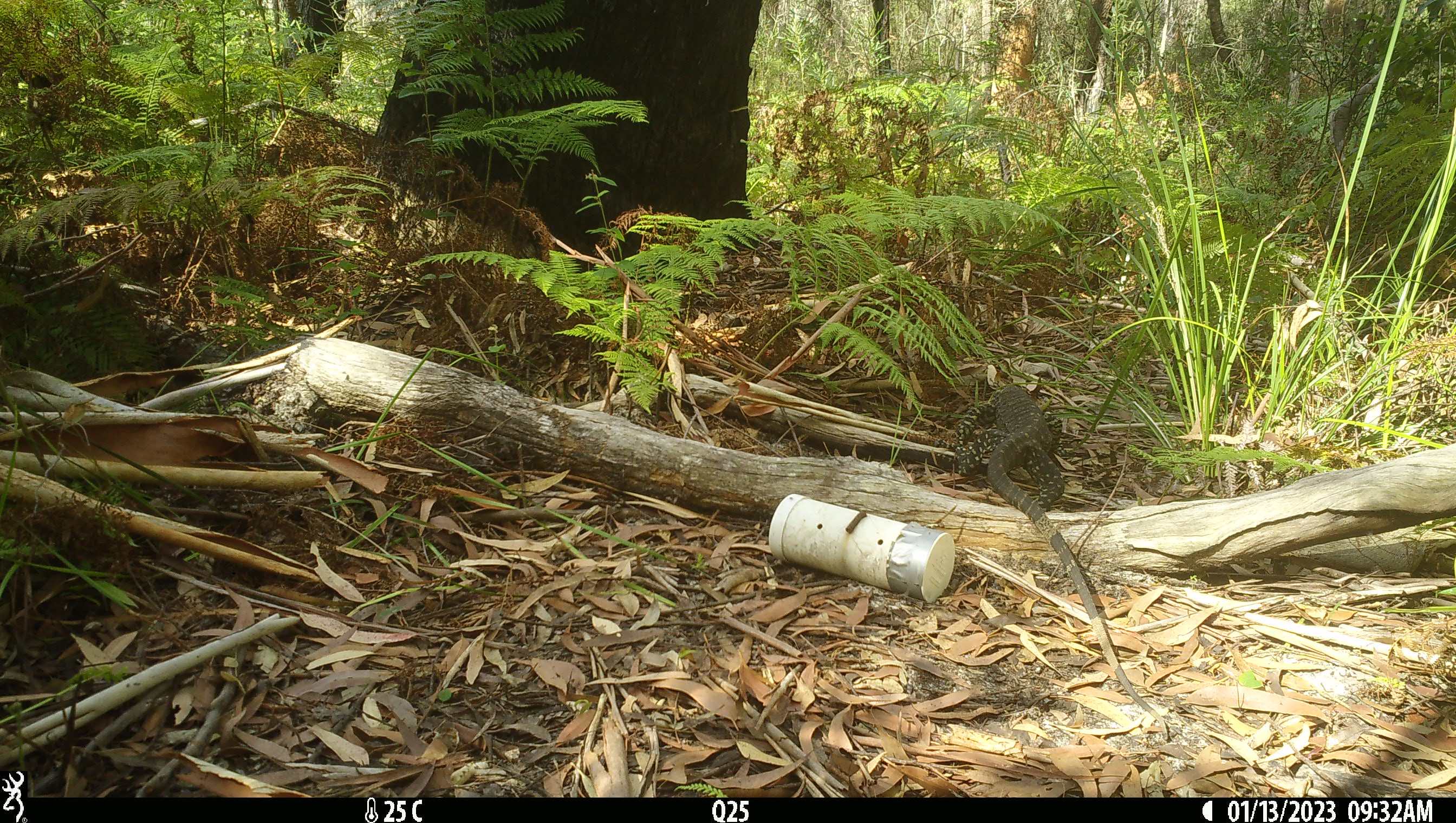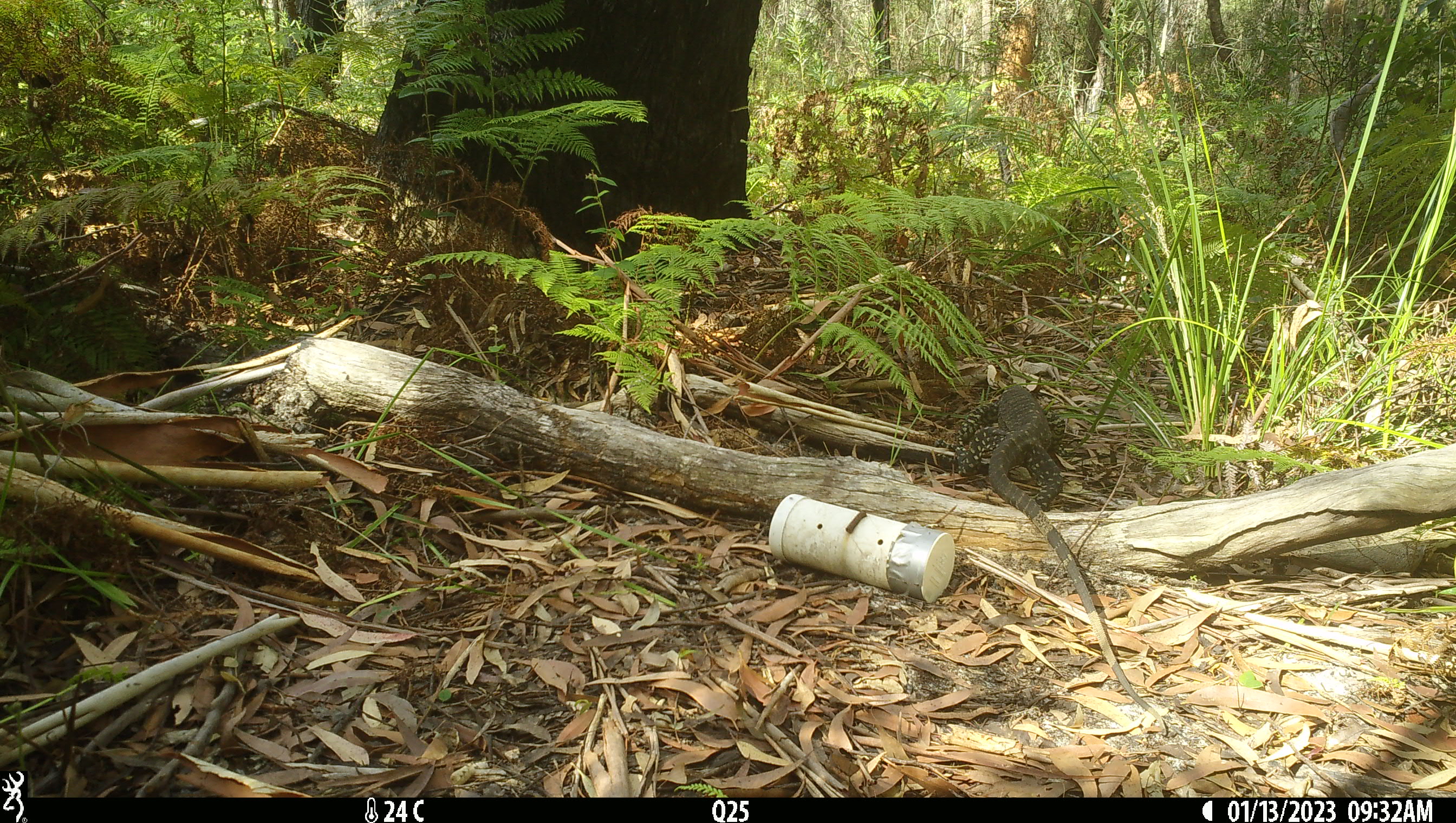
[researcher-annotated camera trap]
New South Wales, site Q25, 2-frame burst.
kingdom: Animalia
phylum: Chordata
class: Reptilia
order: Squamata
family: Varanidae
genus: Varanus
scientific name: Varanus varius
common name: lace monitor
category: goanna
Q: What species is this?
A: Goanna (lace monitor) (Varanus varius).